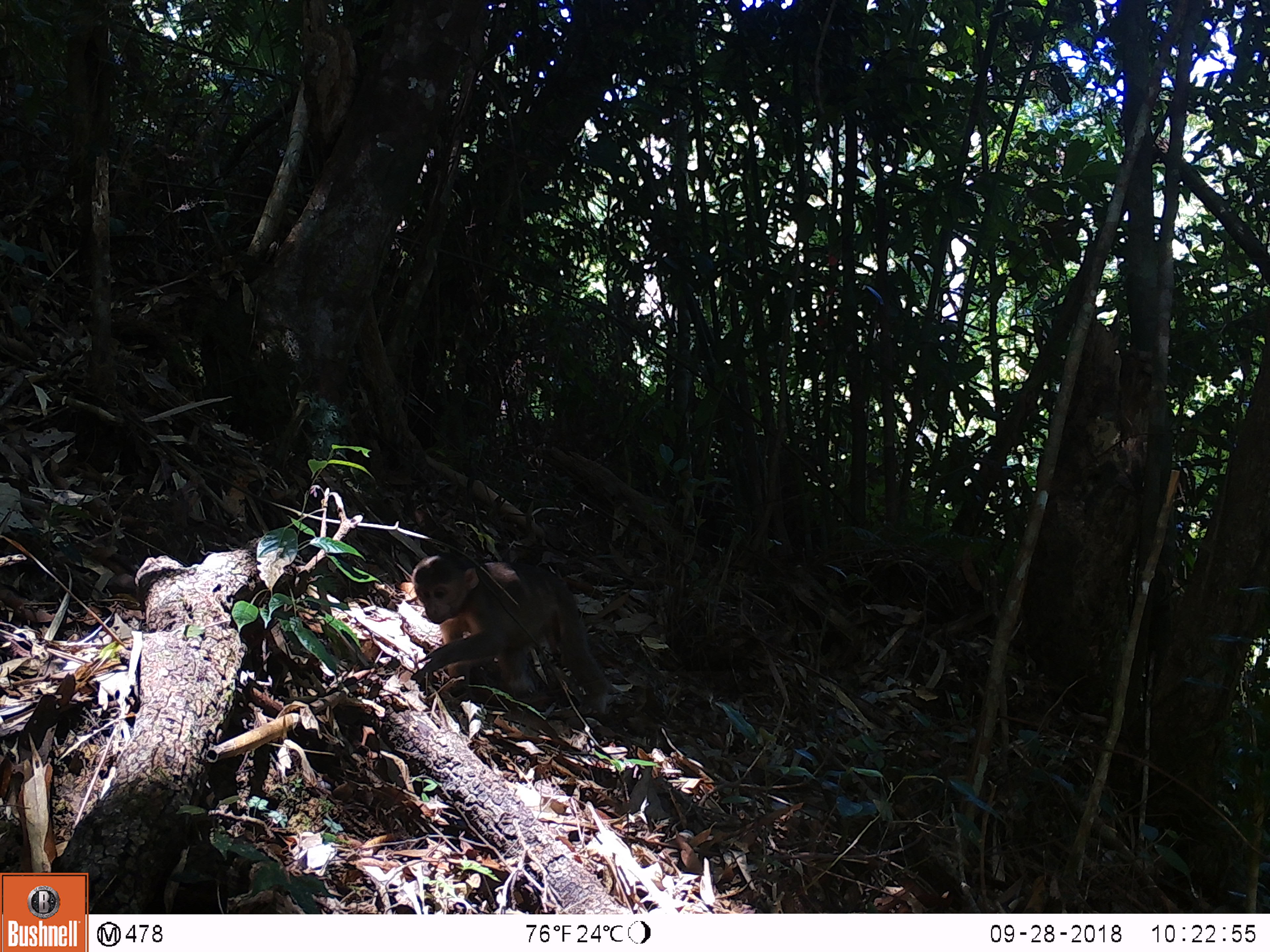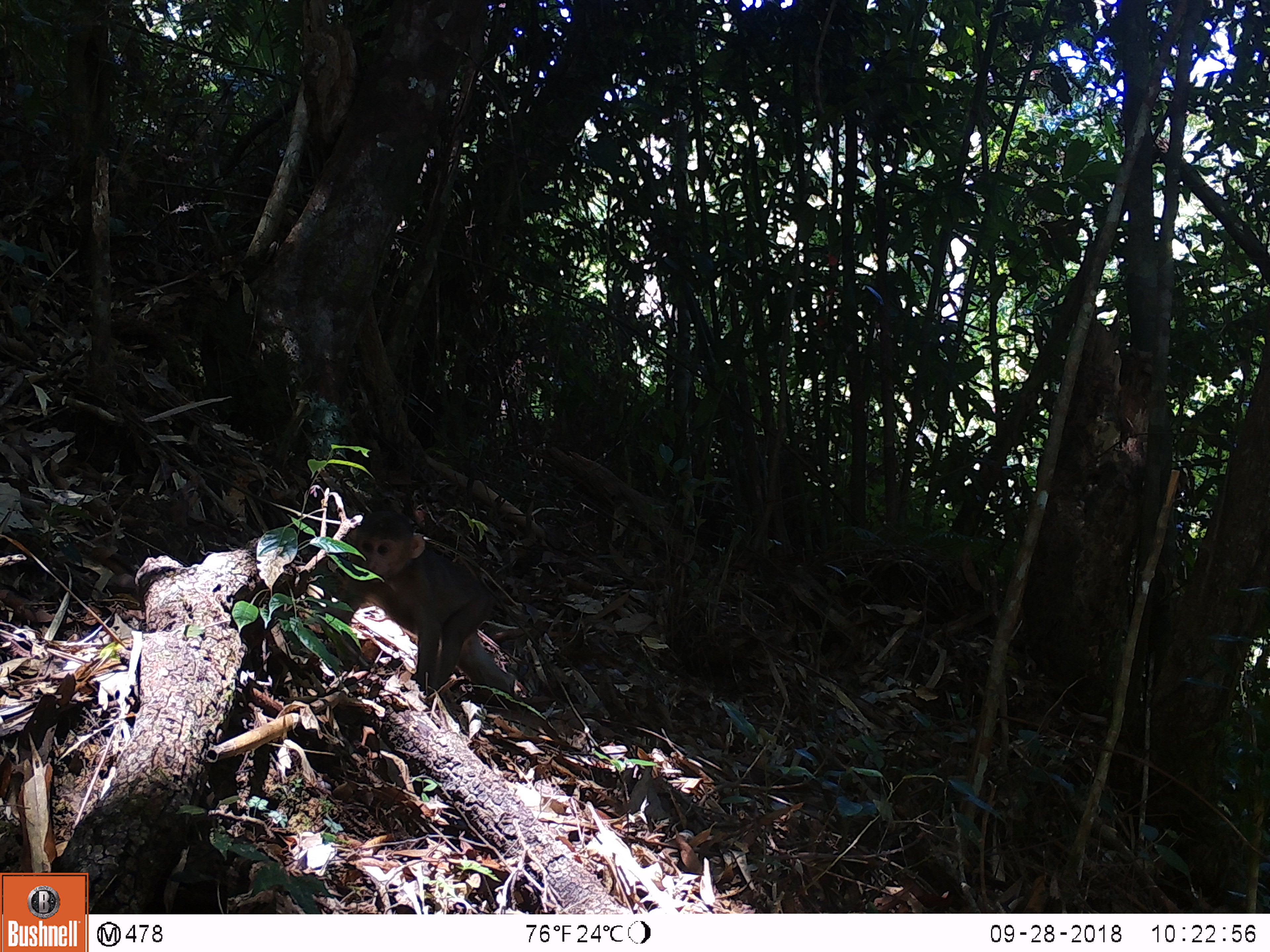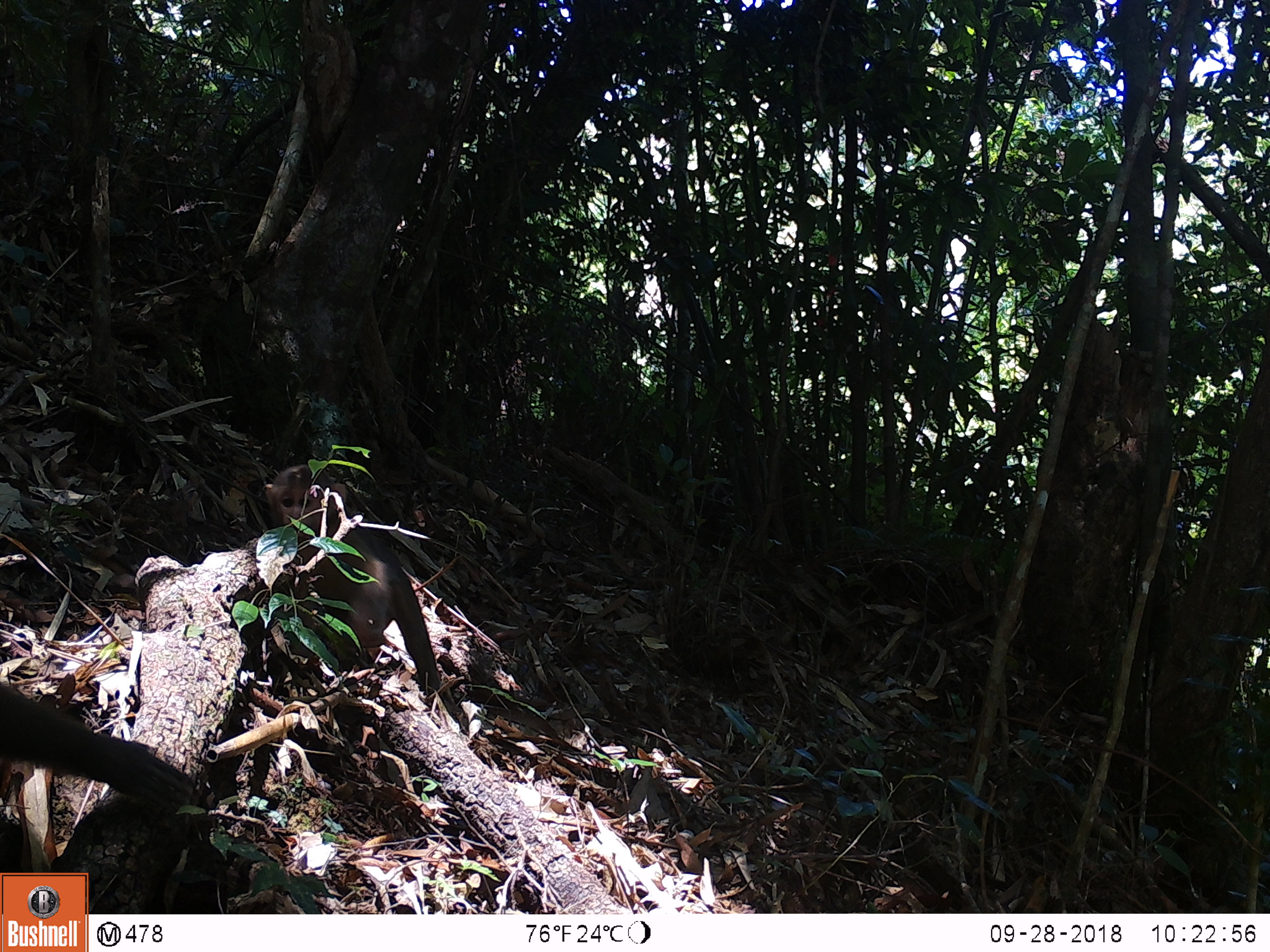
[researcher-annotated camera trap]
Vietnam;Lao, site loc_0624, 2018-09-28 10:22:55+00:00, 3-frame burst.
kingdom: Animalia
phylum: Chordata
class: Mammalia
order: Primates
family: Cercopithecidae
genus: Macaca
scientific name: Macaca arctoides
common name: stump-tailed macaque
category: stump tailed macaque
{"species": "stump tailed macaque (stump-tailed macaque) (Macaca arctoides)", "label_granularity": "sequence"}